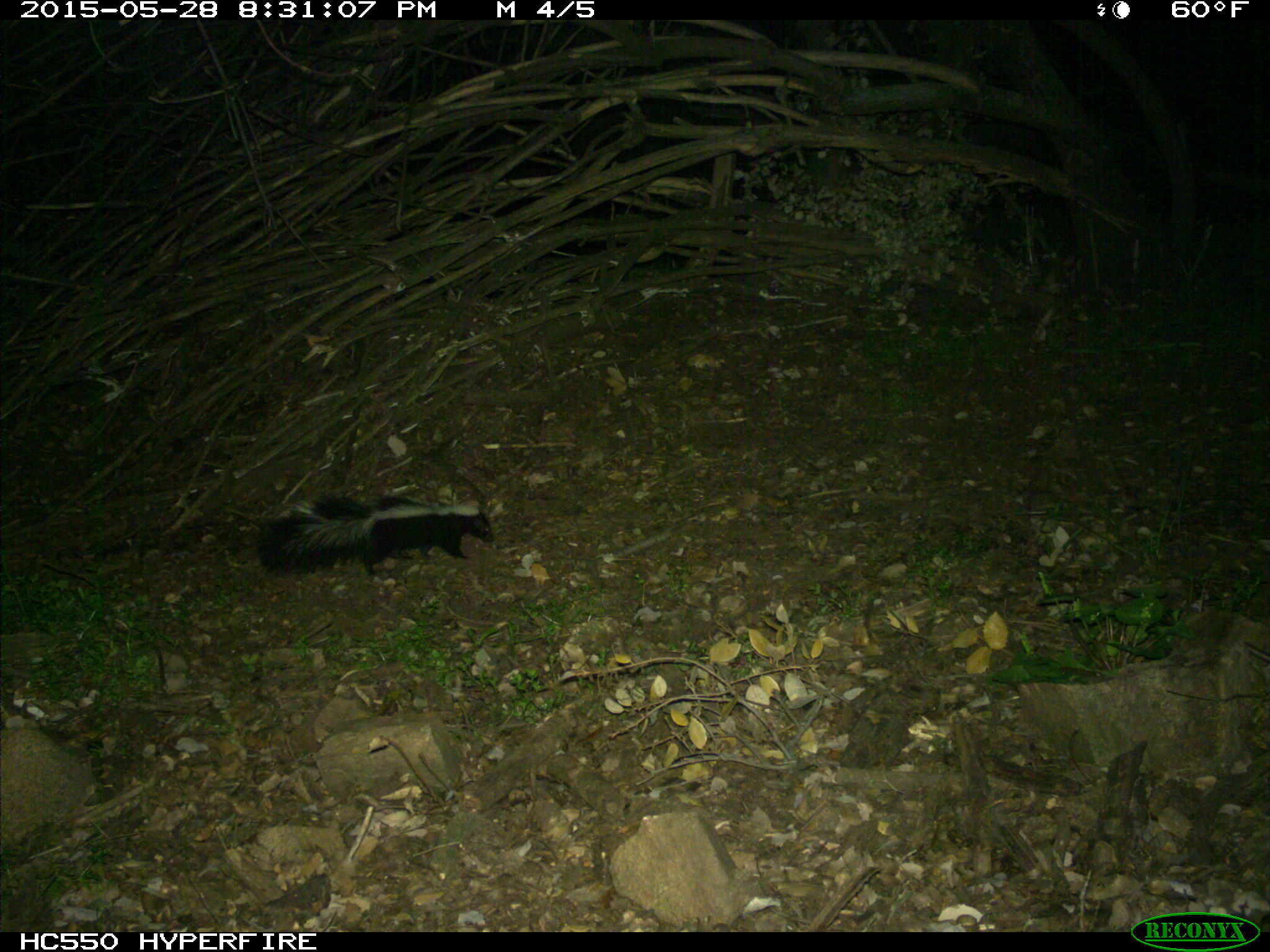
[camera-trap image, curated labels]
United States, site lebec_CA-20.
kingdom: Animalia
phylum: Chordata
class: Mammalia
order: Carnivora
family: Mephitidae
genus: Mephitis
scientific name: Mephitis mephitis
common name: striped skunk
Mephitis mephitis (striped skunk).